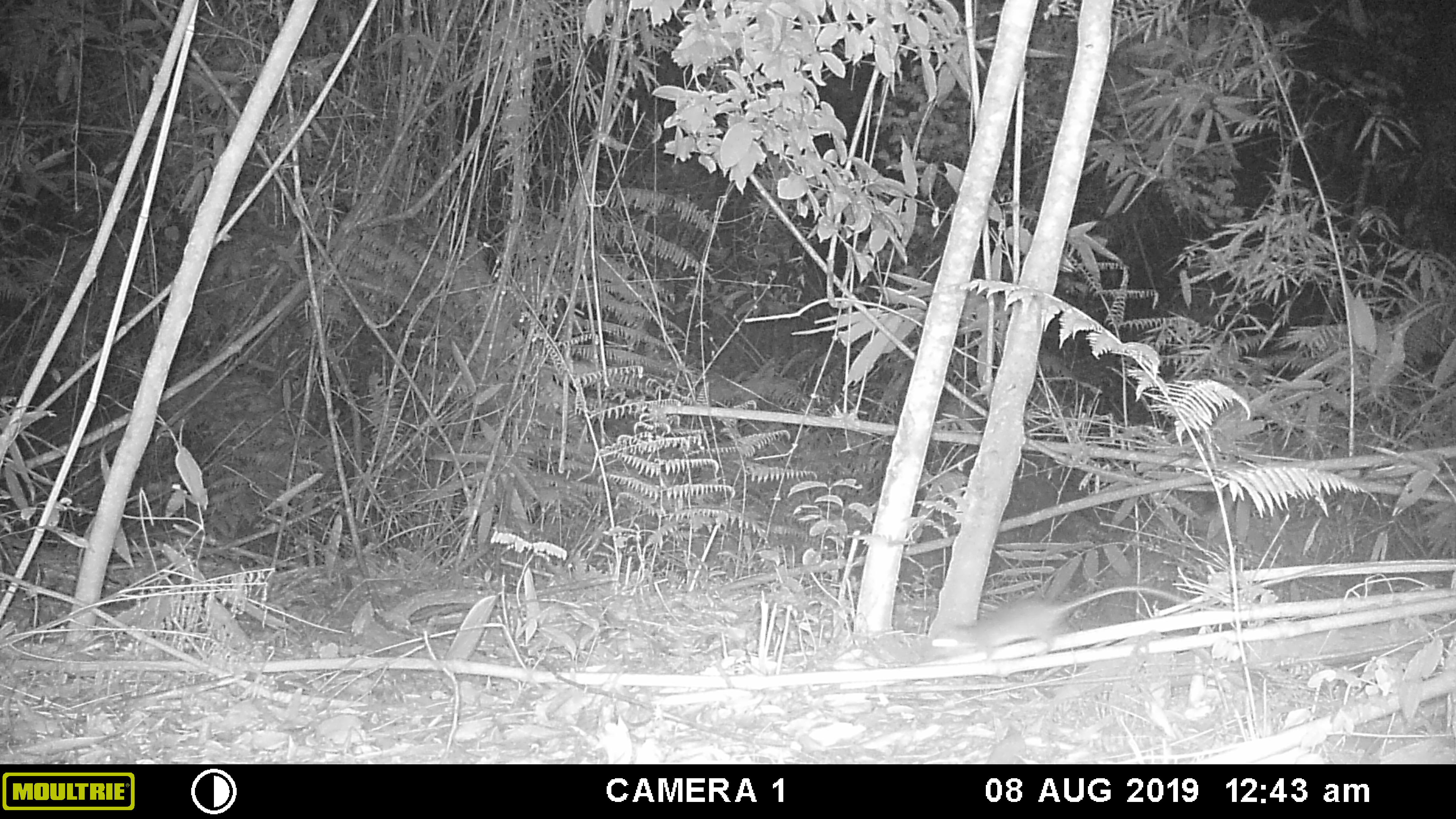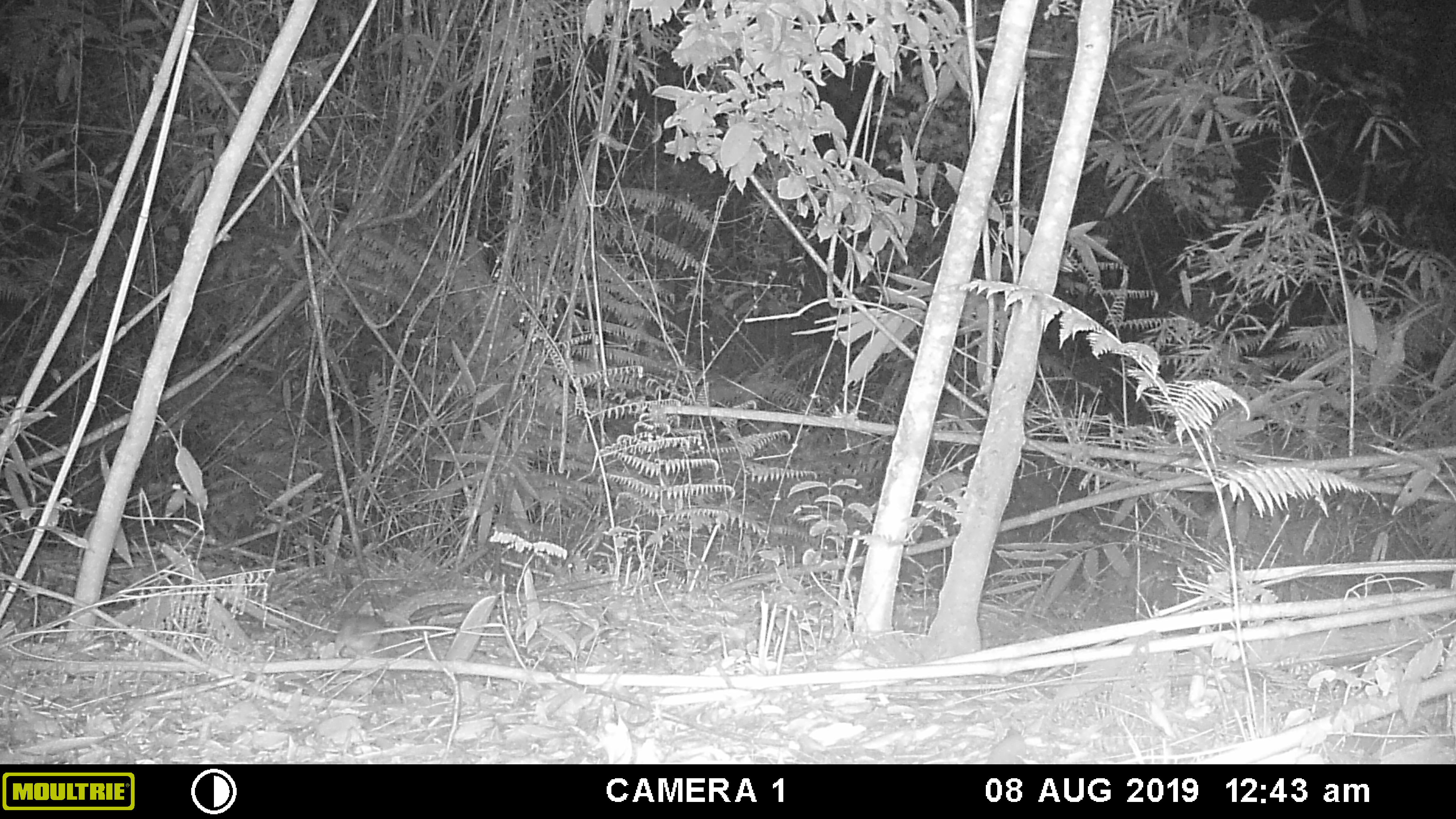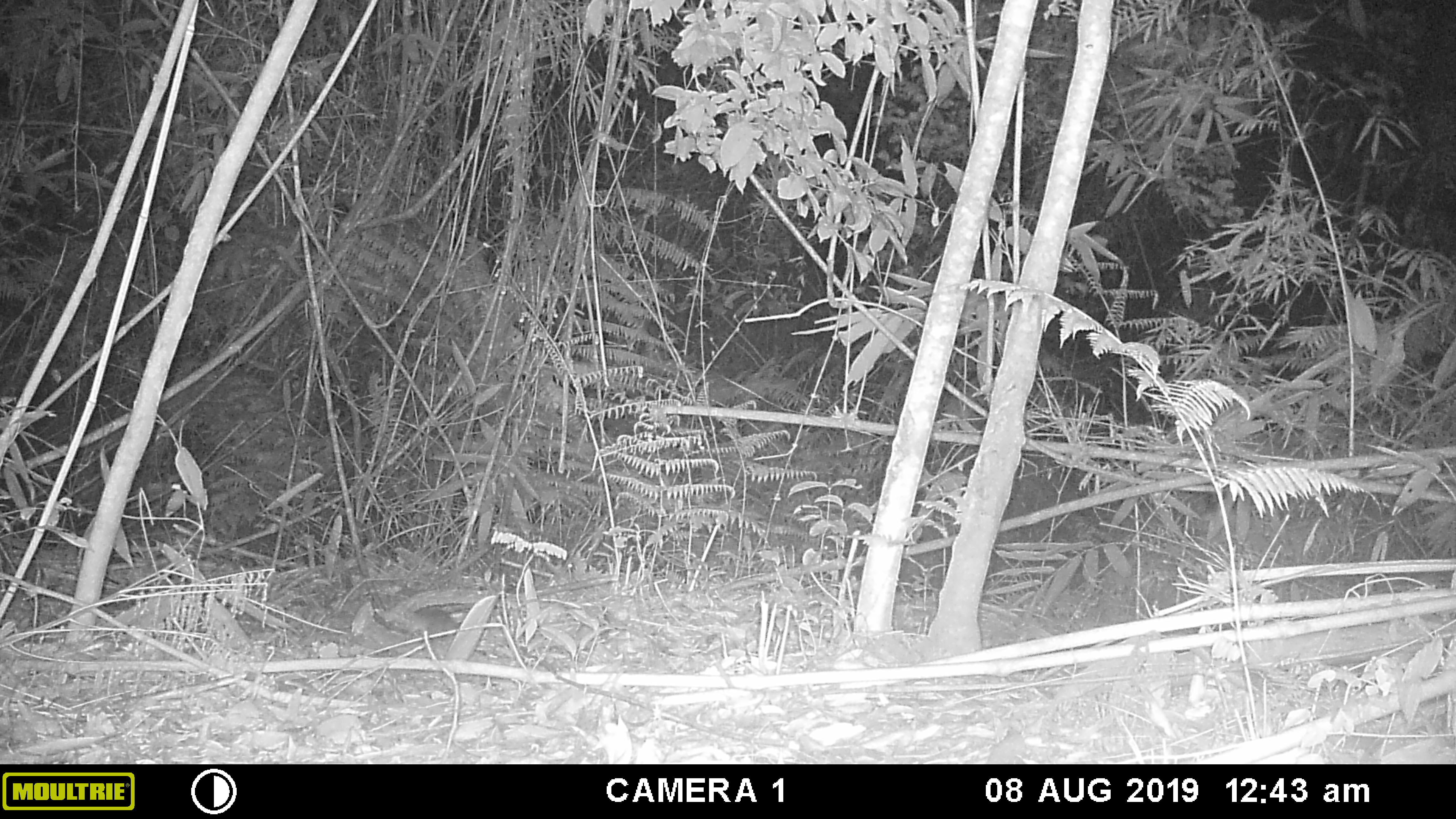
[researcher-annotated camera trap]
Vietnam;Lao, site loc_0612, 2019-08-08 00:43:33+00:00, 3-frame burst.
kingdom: Animalia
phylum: Chordata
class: Mammalia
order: Rodentia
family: Muridae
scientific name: Muridae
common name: old-world mice and rats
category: unidentified murid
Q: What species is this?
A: Unidentified murid (old-world mice and rats) (Muridae).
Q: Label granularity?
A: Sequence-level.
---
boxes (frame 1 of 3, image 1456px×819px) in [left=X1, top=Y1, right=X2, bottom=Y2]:
unidentified murid: [left=924, top=584, right=1227, bottom=663]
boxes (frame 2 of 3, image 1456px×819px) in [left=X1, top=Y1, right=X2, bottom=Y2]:
unidentified murid: [left=332, top=614, right=454, bottom=660]